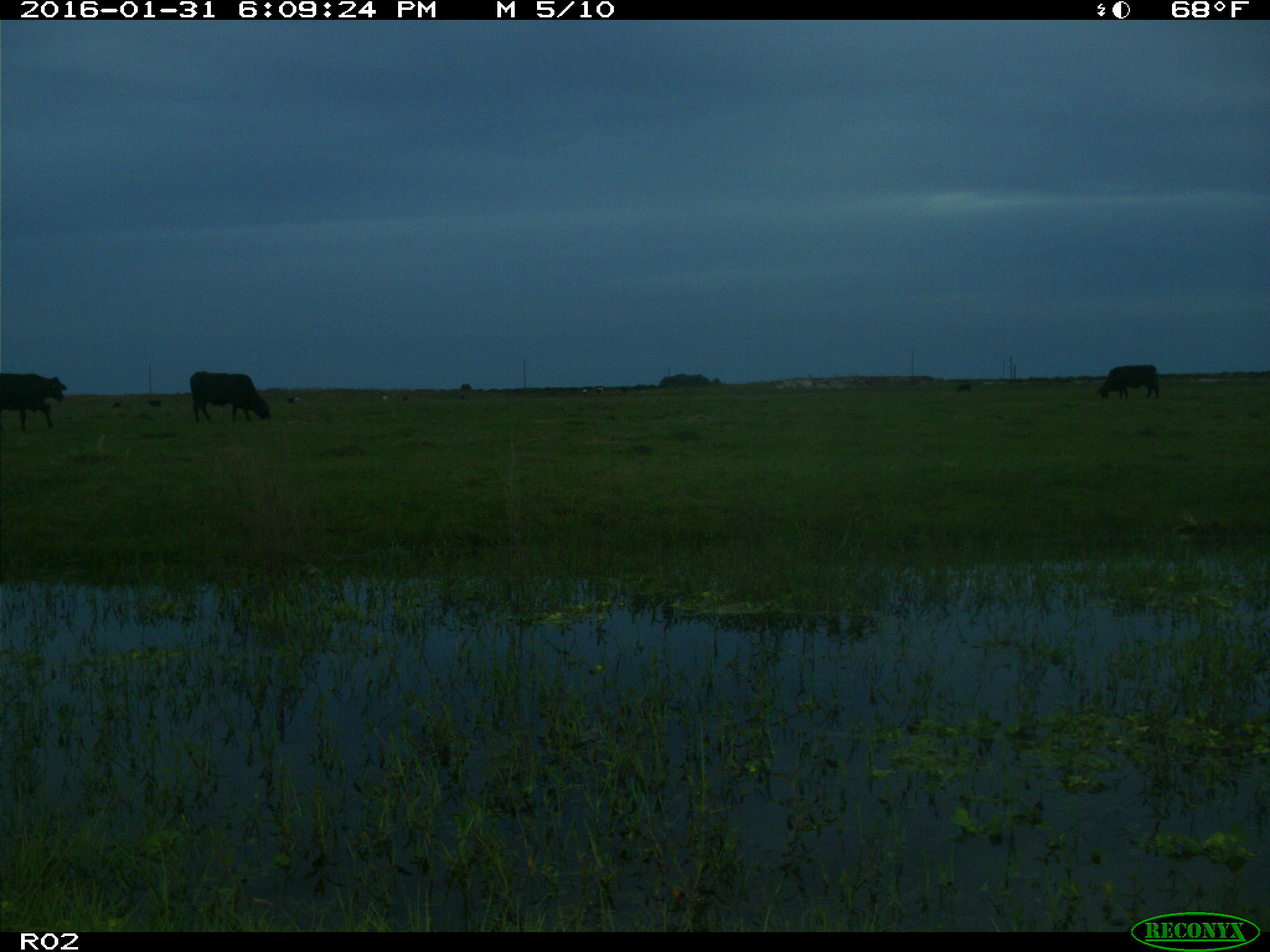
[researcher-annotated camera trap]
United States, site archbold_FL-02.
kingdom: Animalia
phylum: Chordata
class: Mammalia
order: Artiodactyla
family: Bovidae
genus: Bos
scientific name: Bos taurus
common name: domestic cow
Bos taurus (domestic cow).